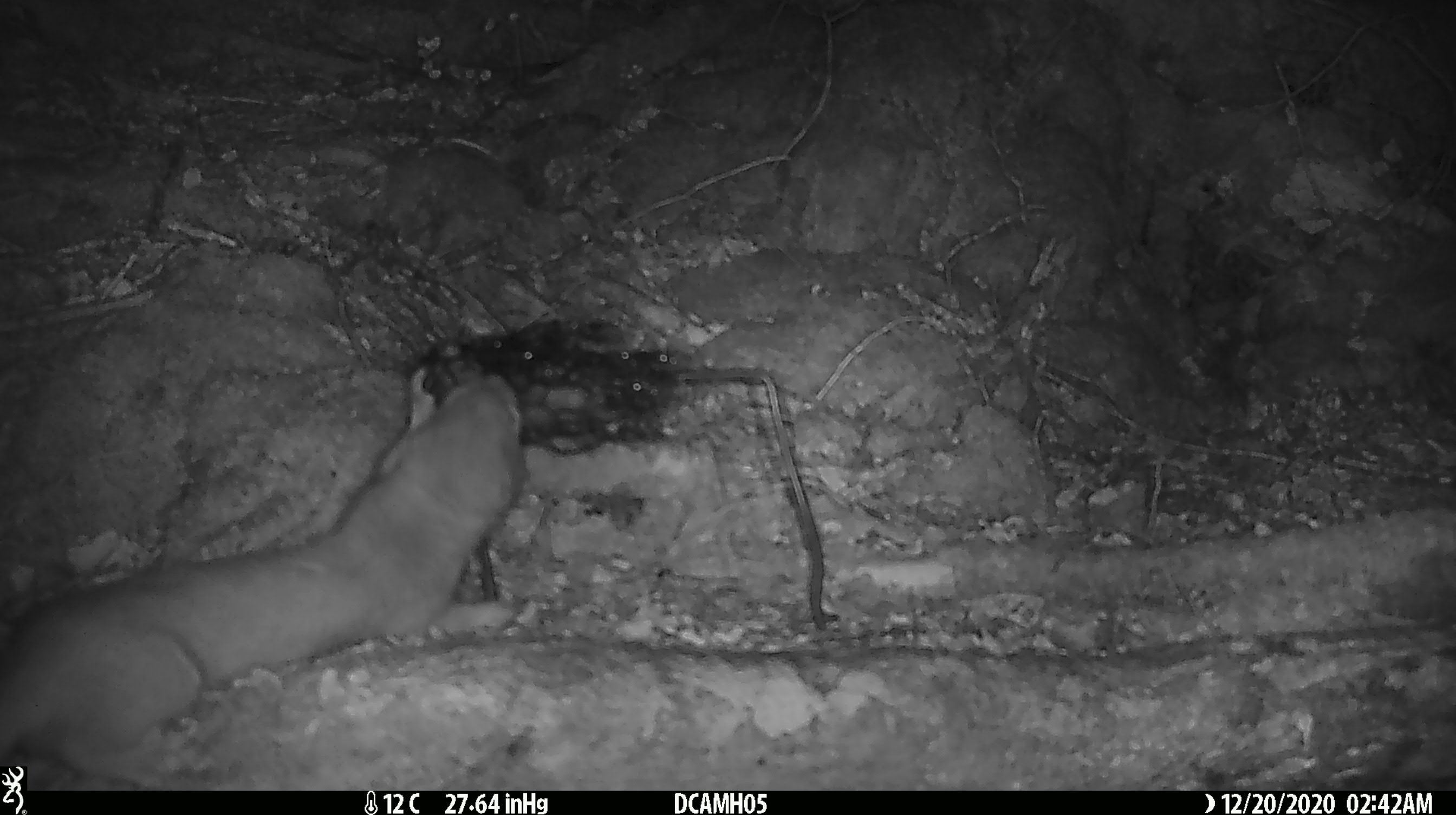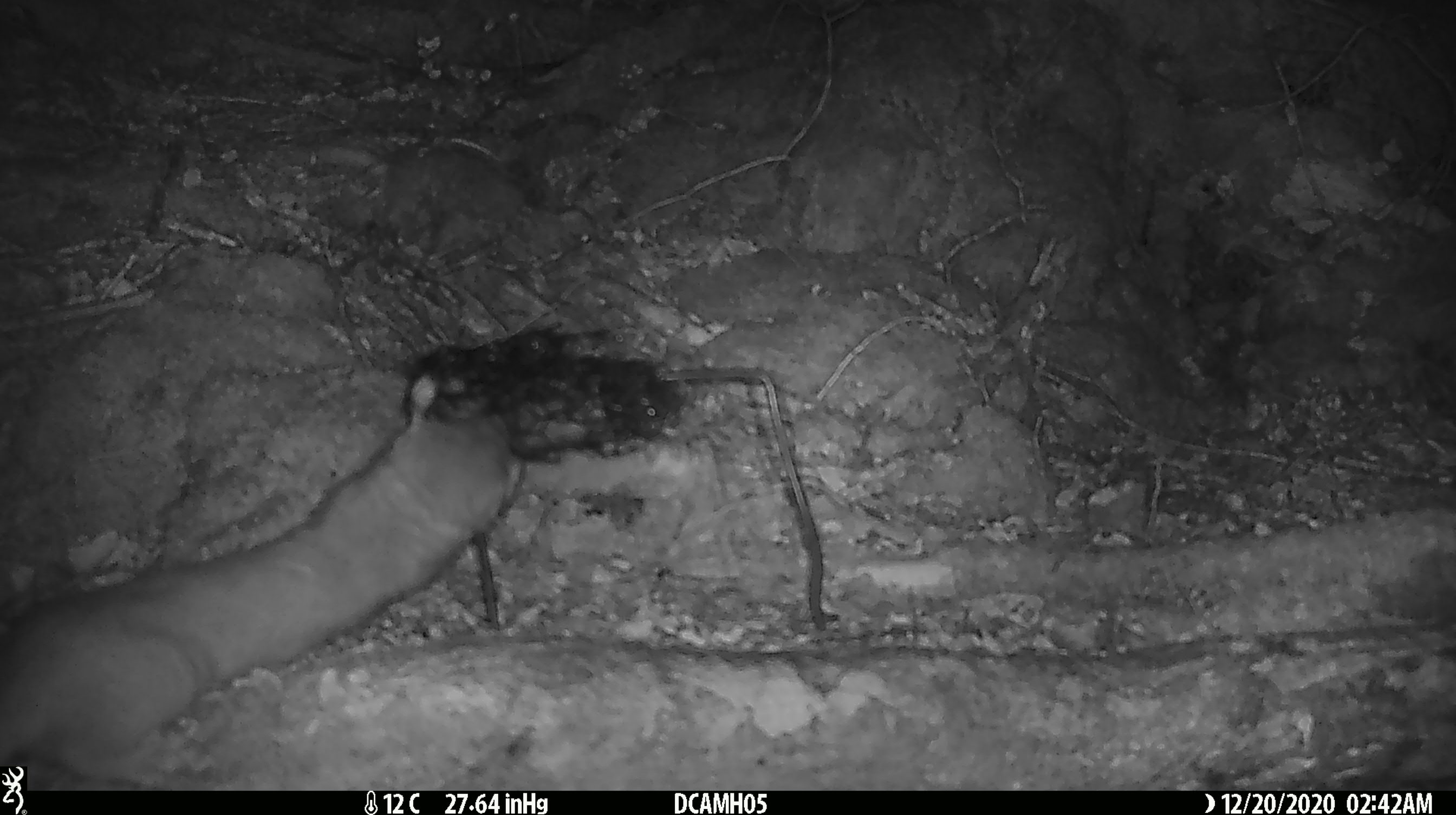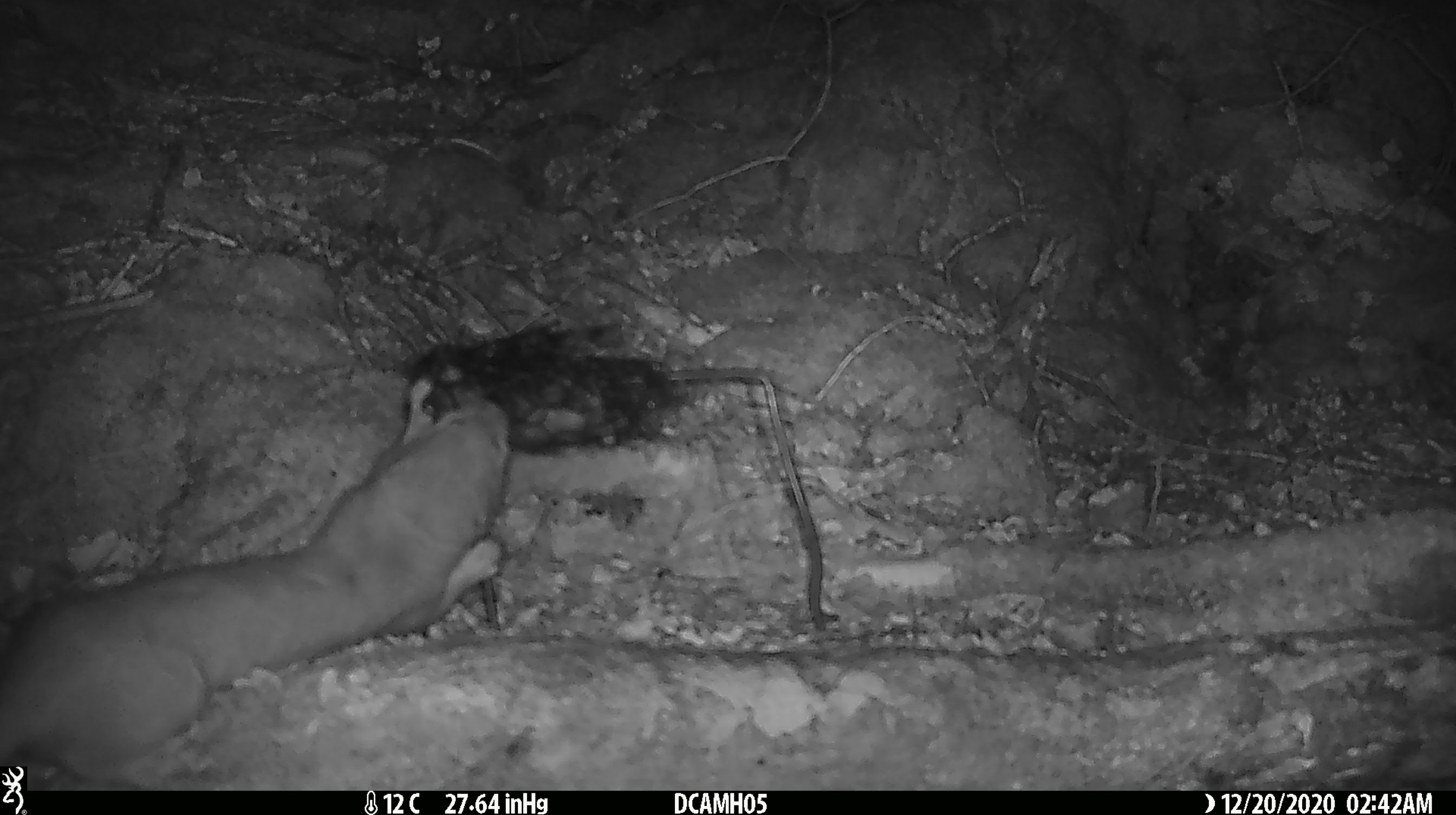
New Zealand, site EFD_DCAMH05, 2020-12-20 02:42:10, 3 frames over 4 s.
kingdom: Animalia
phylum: Chordata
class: Mammalia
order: Carnivora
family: Mustelidae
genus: Mustela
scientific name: Mustela erminea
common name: stoat